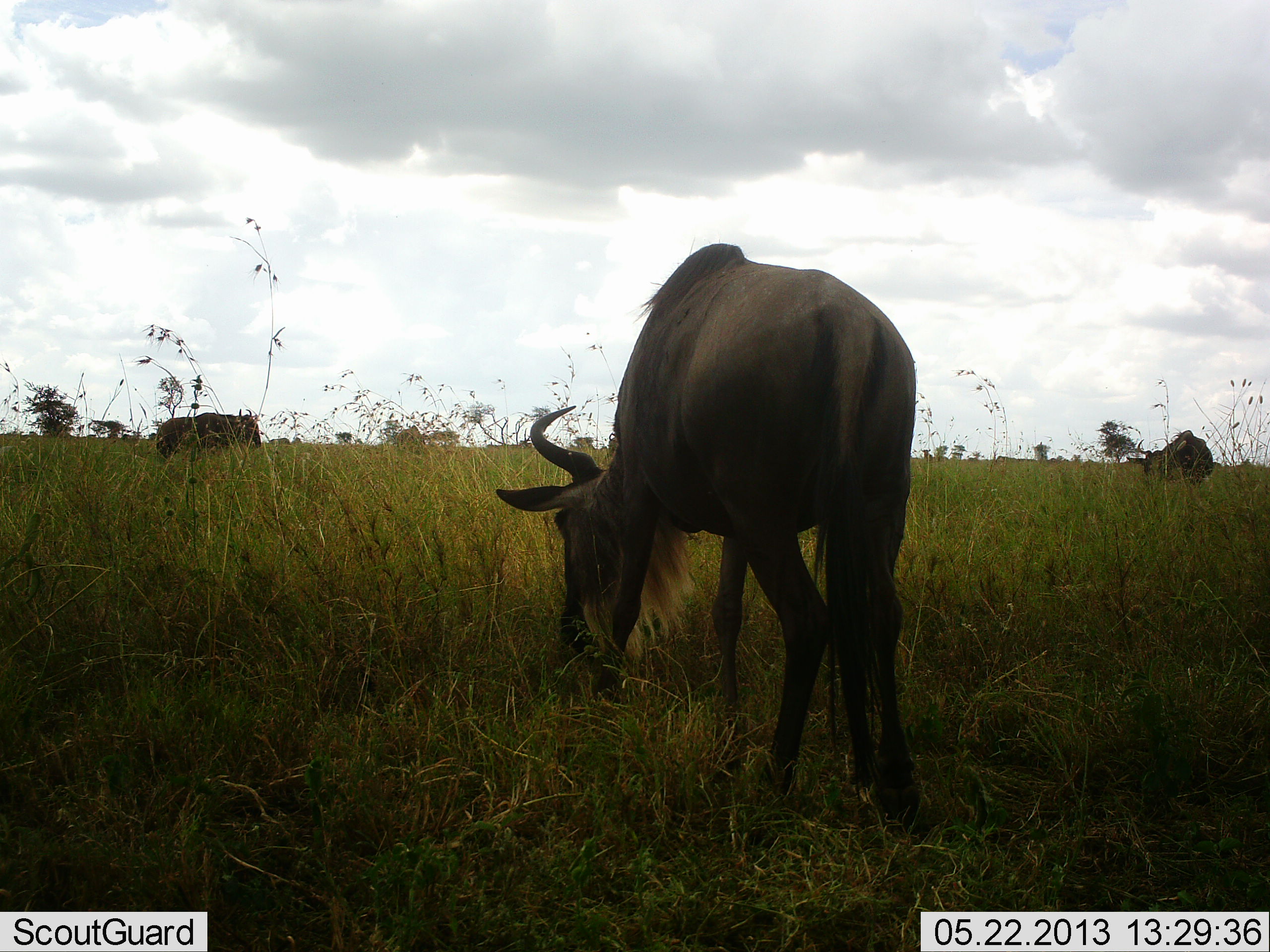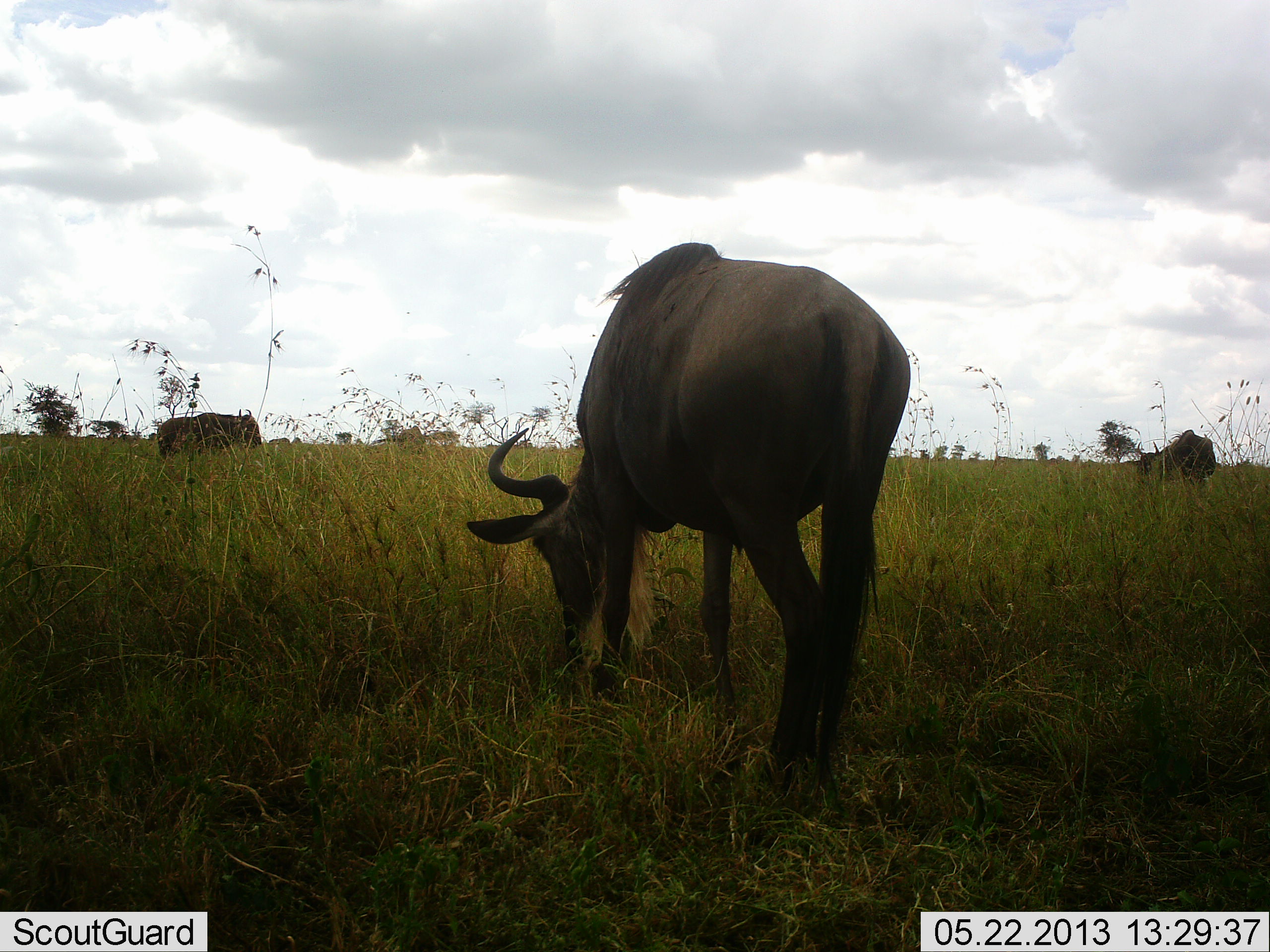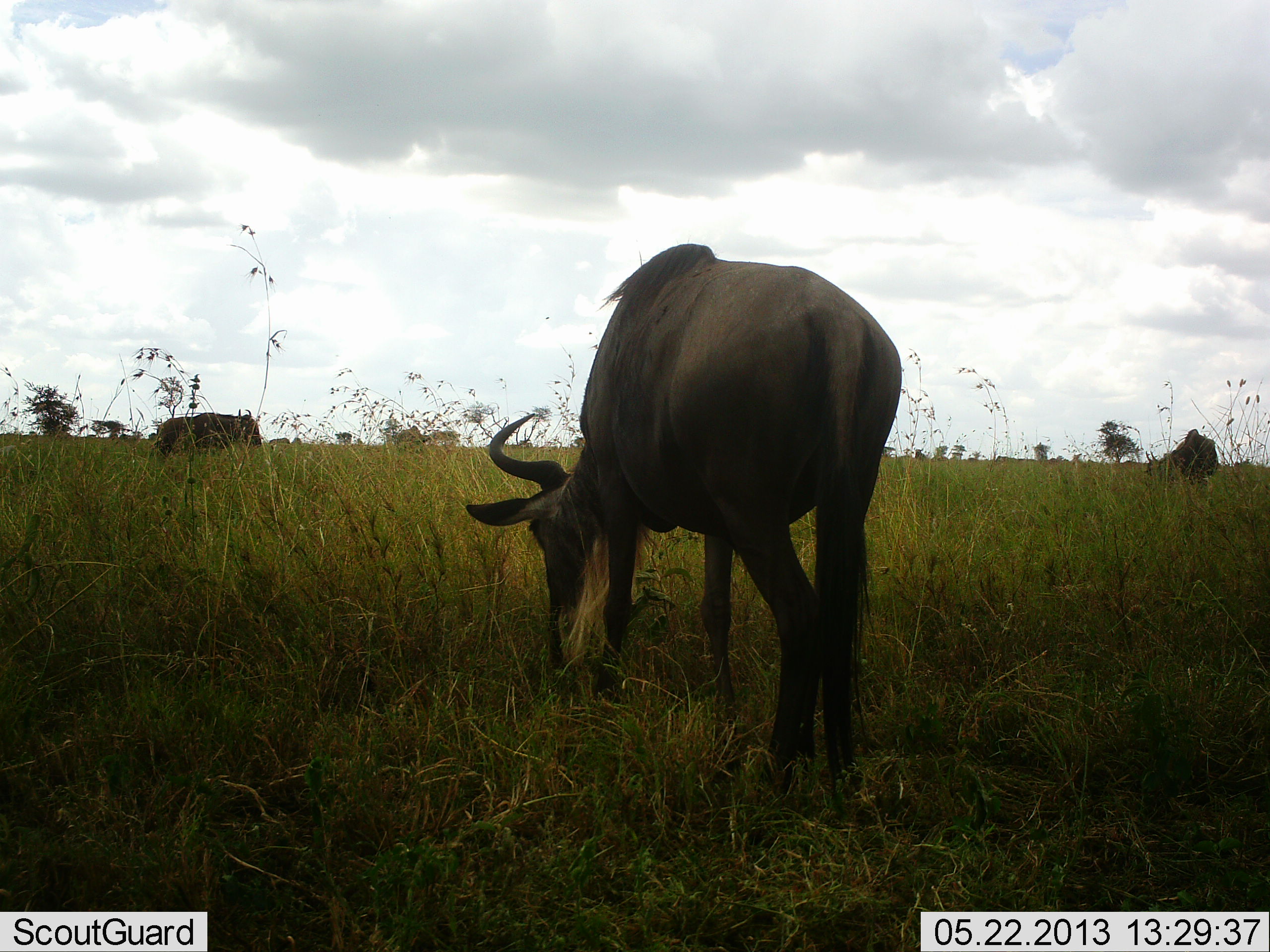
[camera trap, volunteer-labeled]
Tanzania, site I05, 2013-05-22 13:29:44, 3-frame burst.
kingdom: Animalia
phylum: Chordata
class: Mammalia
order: Artiodactyla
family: Bovidae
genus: Connochaetes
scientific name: Connochaetes taurinus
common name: blue wildebeest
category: wildebeest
Wildebeest (blue wildebeest) (Connochaetes taurinus), count 3. Behavior (volunteer vote fractions): standing 50%, resting 0%, moving 11%, interacting 0%. Young present (vote fraction): 0%. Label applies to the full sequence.